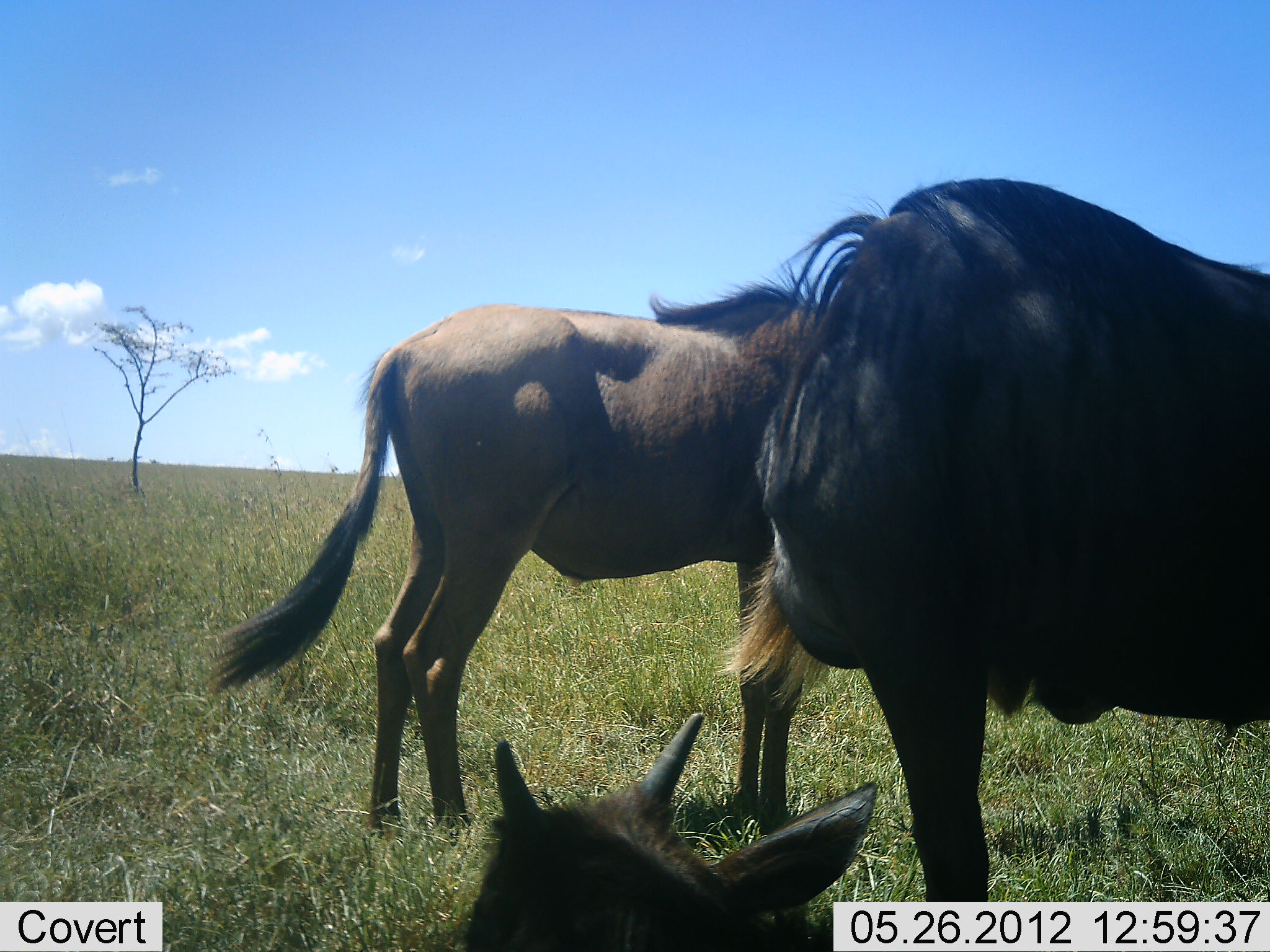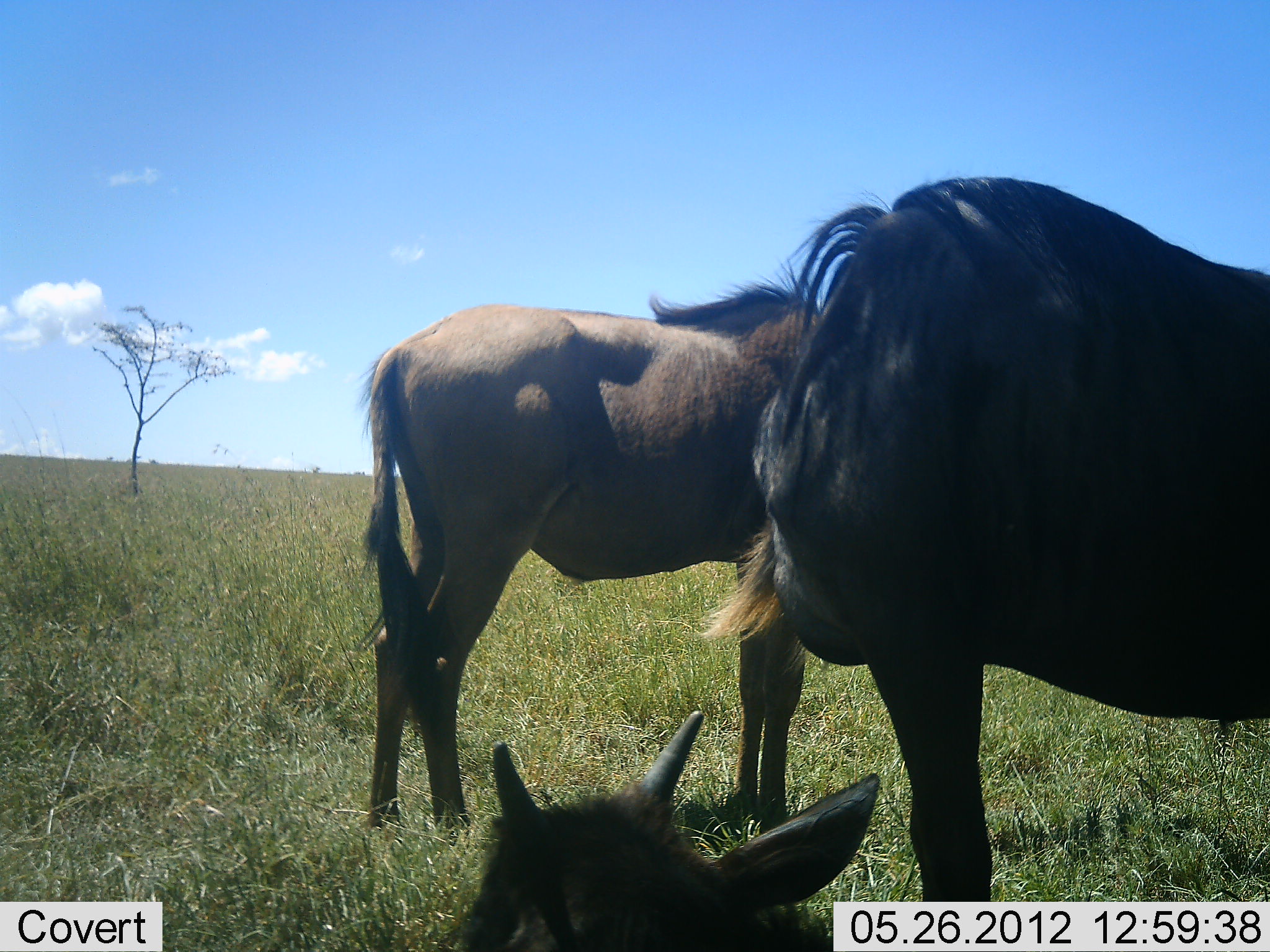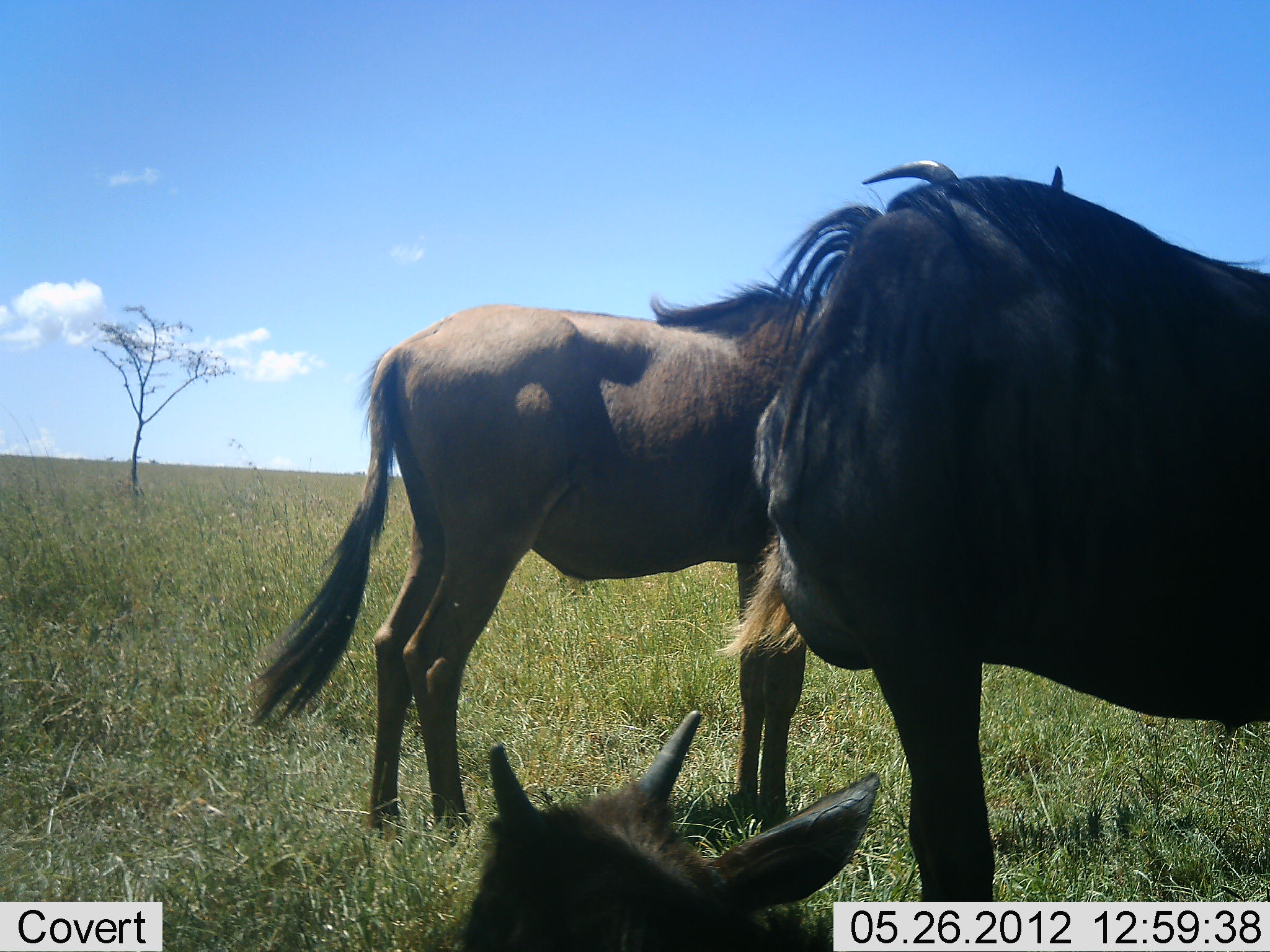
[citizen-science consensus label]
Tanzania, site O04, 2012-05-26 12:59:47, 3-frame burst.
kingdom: Animalia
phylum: Chordata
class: Mammalia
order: Artiodactyla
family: Bovidae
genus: Connochaetes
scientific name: Connochaetes taurinus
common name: blue wildebeest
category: wildebeest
Wildebeest (blue wildebeest) (Connochaetes taurinus), count 3. Behavior (volunteer vote fractions): standing 100%, resting 100%, moving 0%, interacting 0%. Young present (vote fraction): 40%. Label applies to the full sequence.